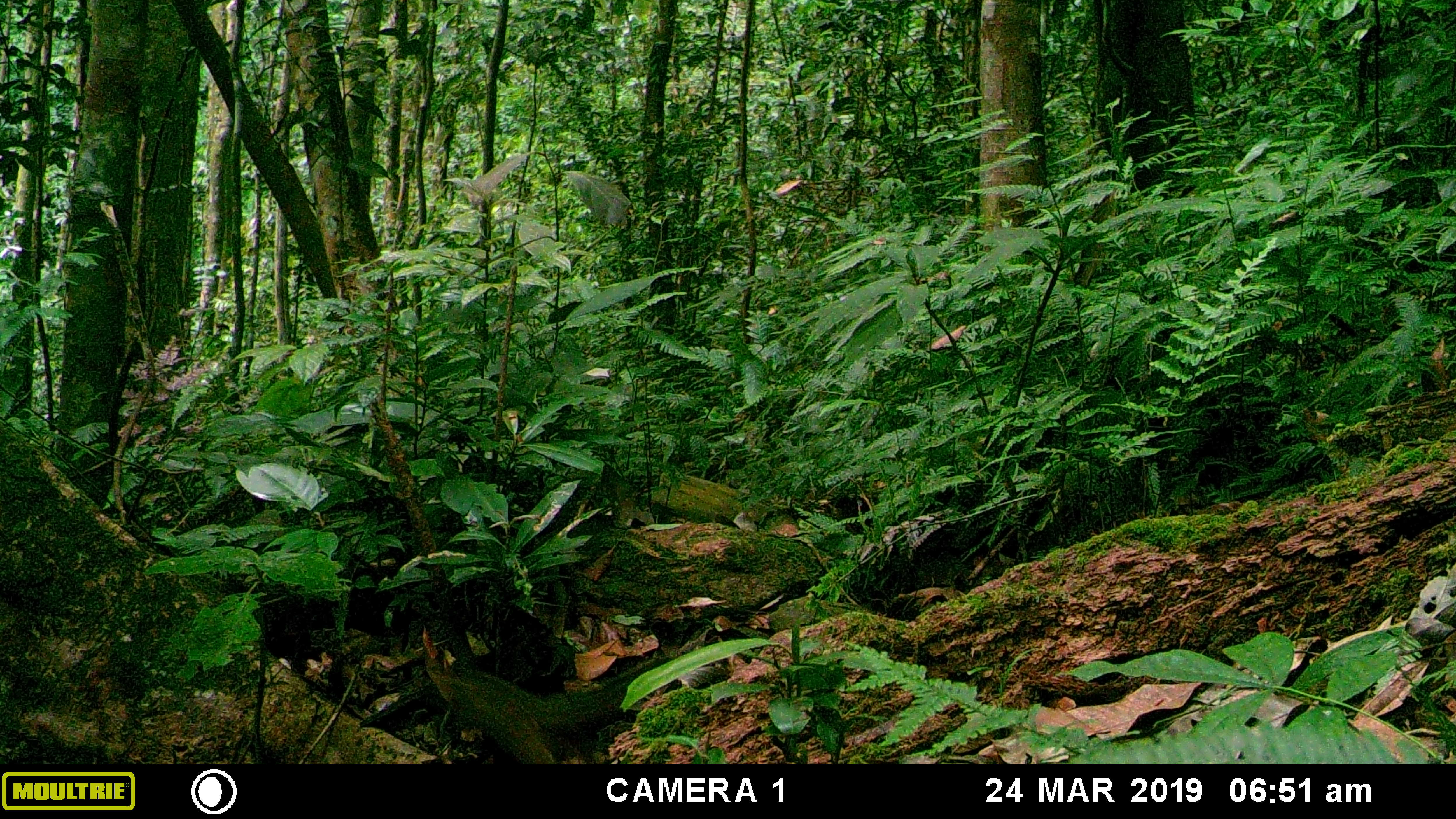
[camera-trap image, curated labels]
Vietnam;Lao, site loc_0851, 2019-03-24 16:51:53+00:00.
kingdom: Animalia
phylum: Chordata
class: Mammalia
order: Rodentia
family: Sciuridae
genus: Dremomys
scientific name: Dremomys rufigenis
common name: red-cheeked squirrel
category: red cheeked squirrel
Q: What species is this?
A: Red cheeked squirrel (red-cheeked squirrel) (Dremomys rufigenis).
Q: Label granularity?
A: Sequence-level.